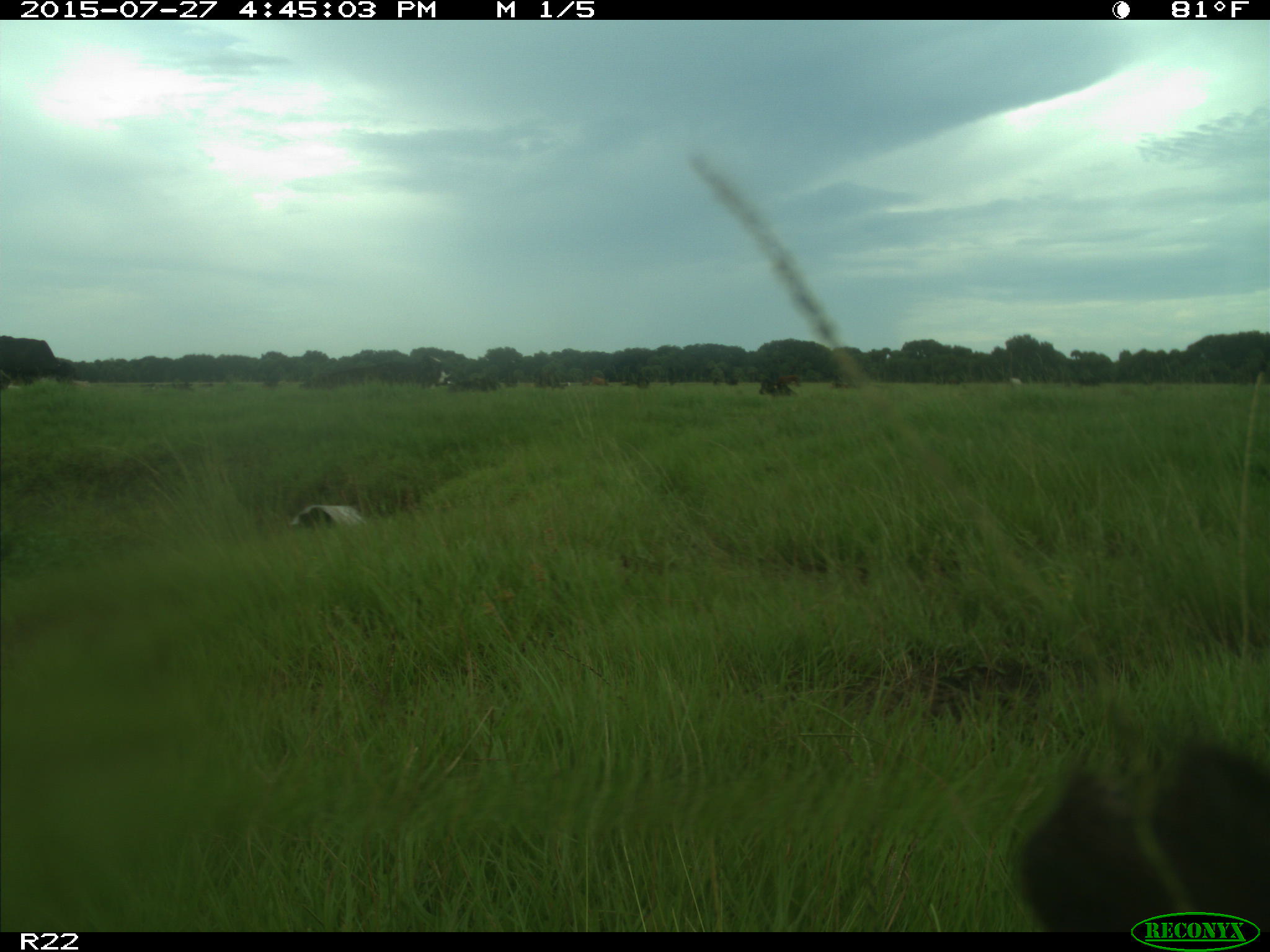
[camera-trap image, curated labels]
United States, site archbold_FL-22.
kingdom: Animalia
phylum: Chordata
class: Mammalia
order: Artiodactyla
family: Bovidae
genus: Bos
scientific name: Bos taurus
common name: domestic cow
Bos taurus (domestic cow).